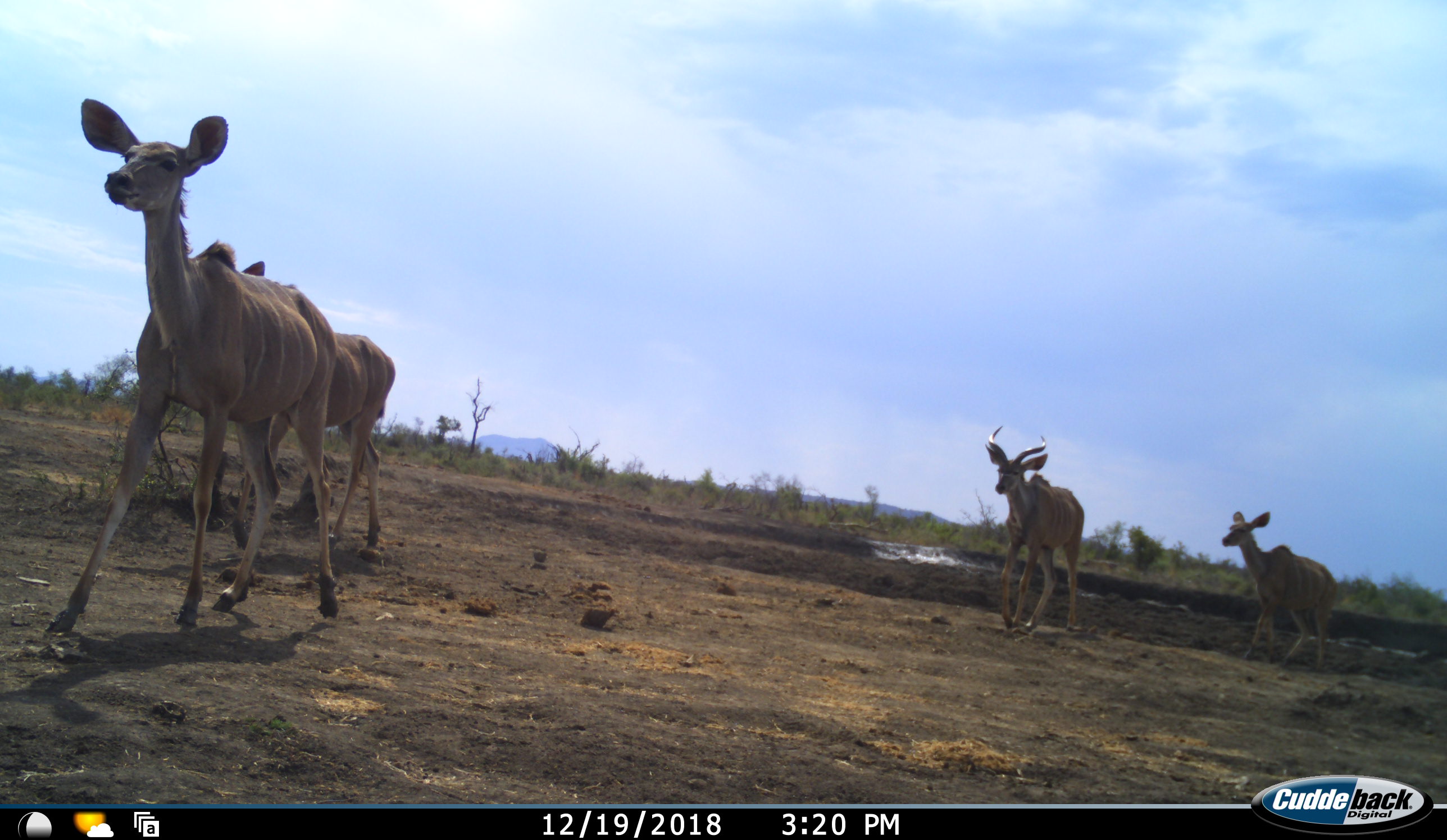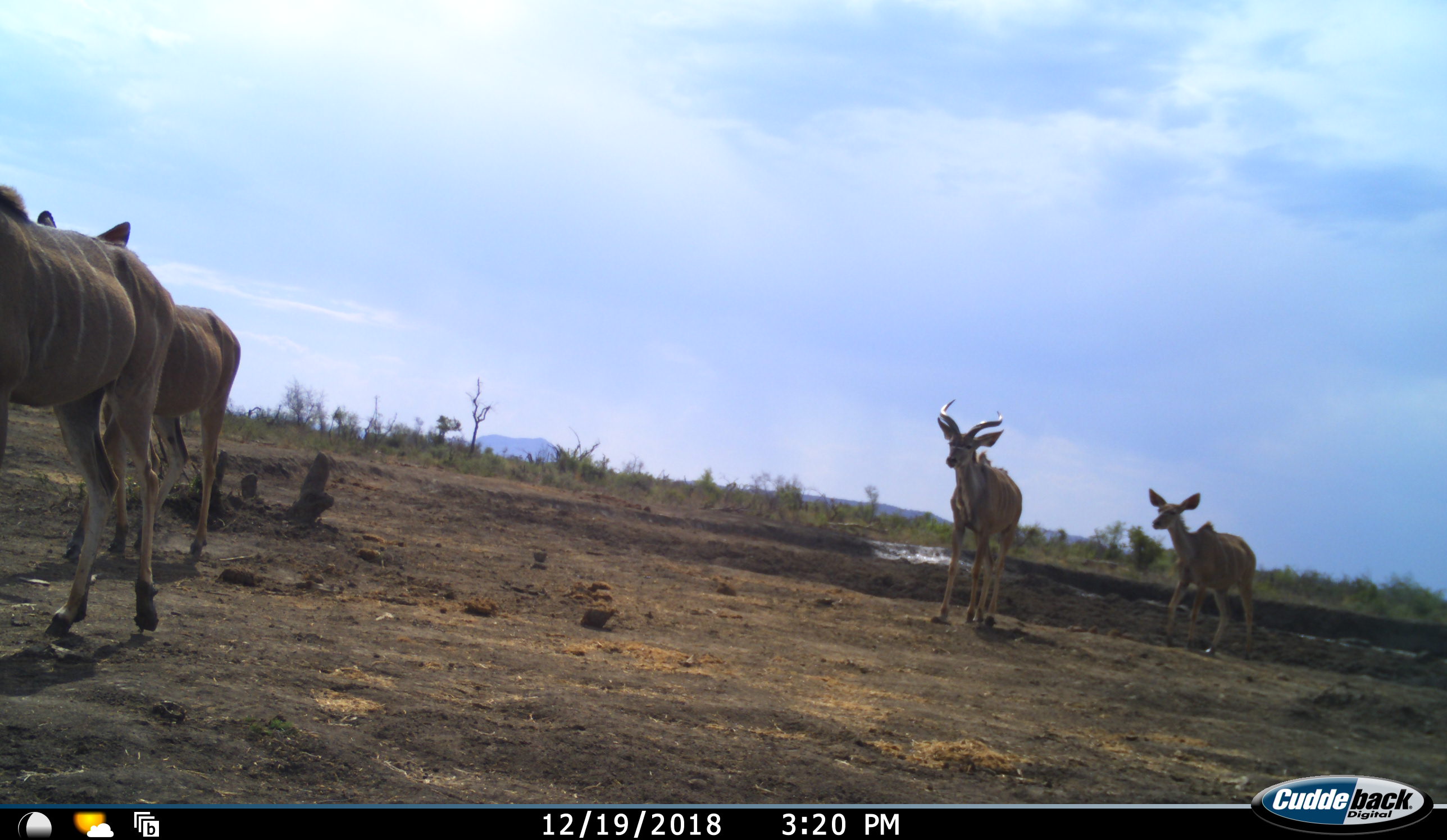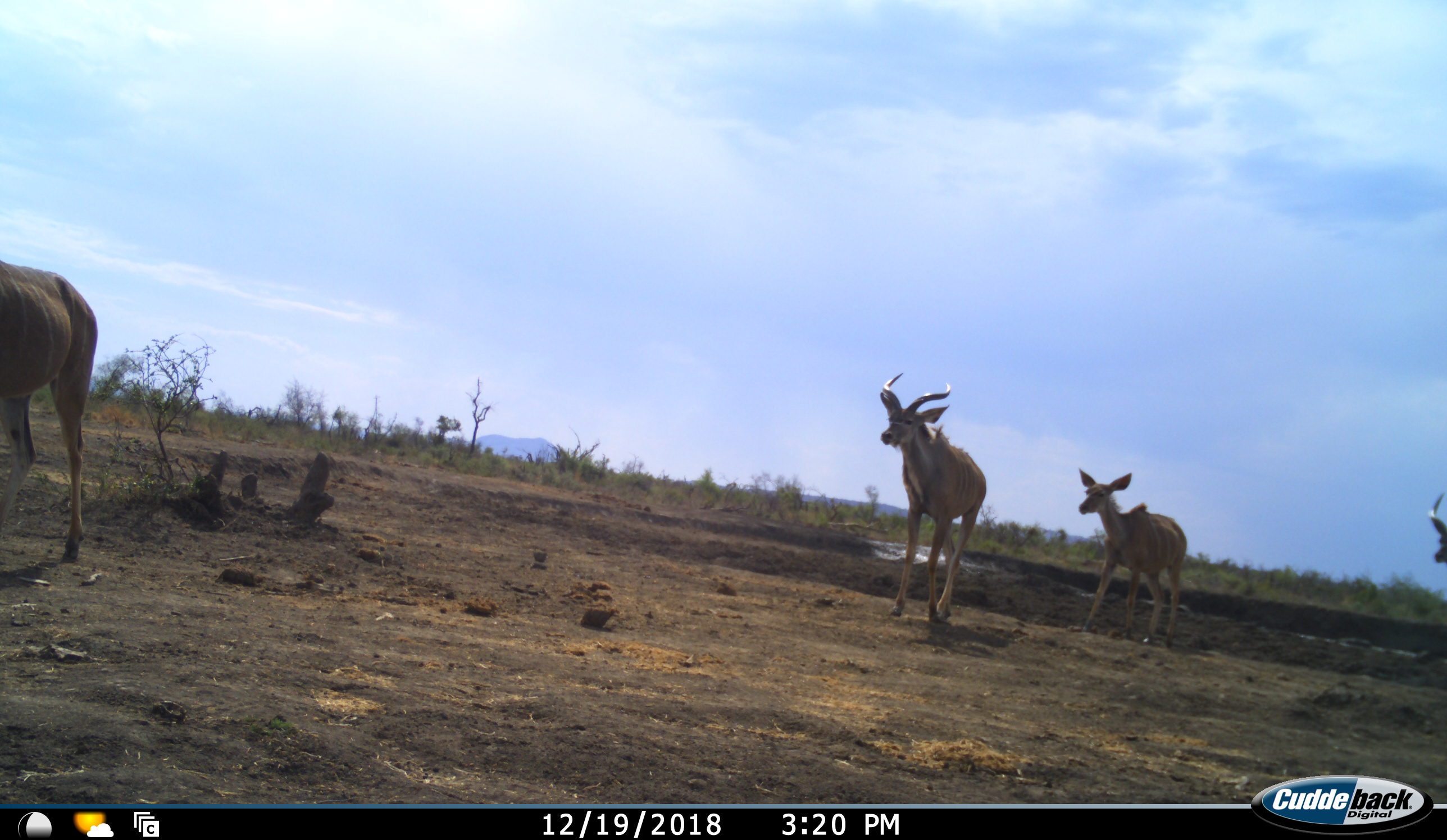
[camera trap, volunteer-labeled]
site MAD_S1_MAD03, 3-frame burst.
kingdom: Animalia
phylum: Chordata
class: Mammalia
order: Artiodactyla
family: Bovidae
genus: Tragelaphus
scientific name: Tragelaphus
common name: kudu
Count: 5.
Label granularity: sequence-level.